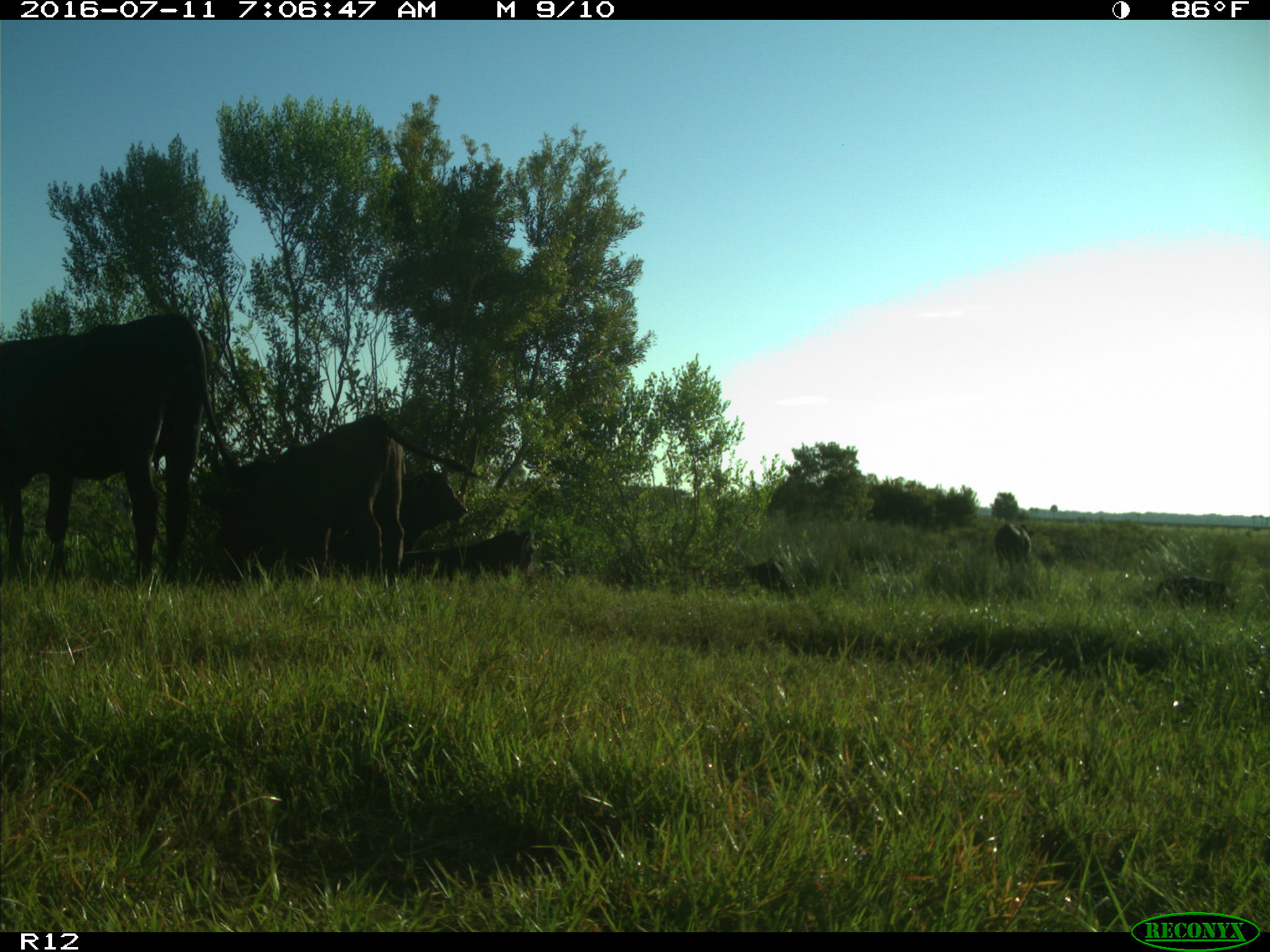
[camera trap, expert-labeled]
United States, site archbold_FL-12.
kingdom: Animalia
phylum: Chordata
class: Mammalia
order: Artiodactyla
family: Bovidae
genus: Bos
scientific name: Bos taurus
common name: domestic cow